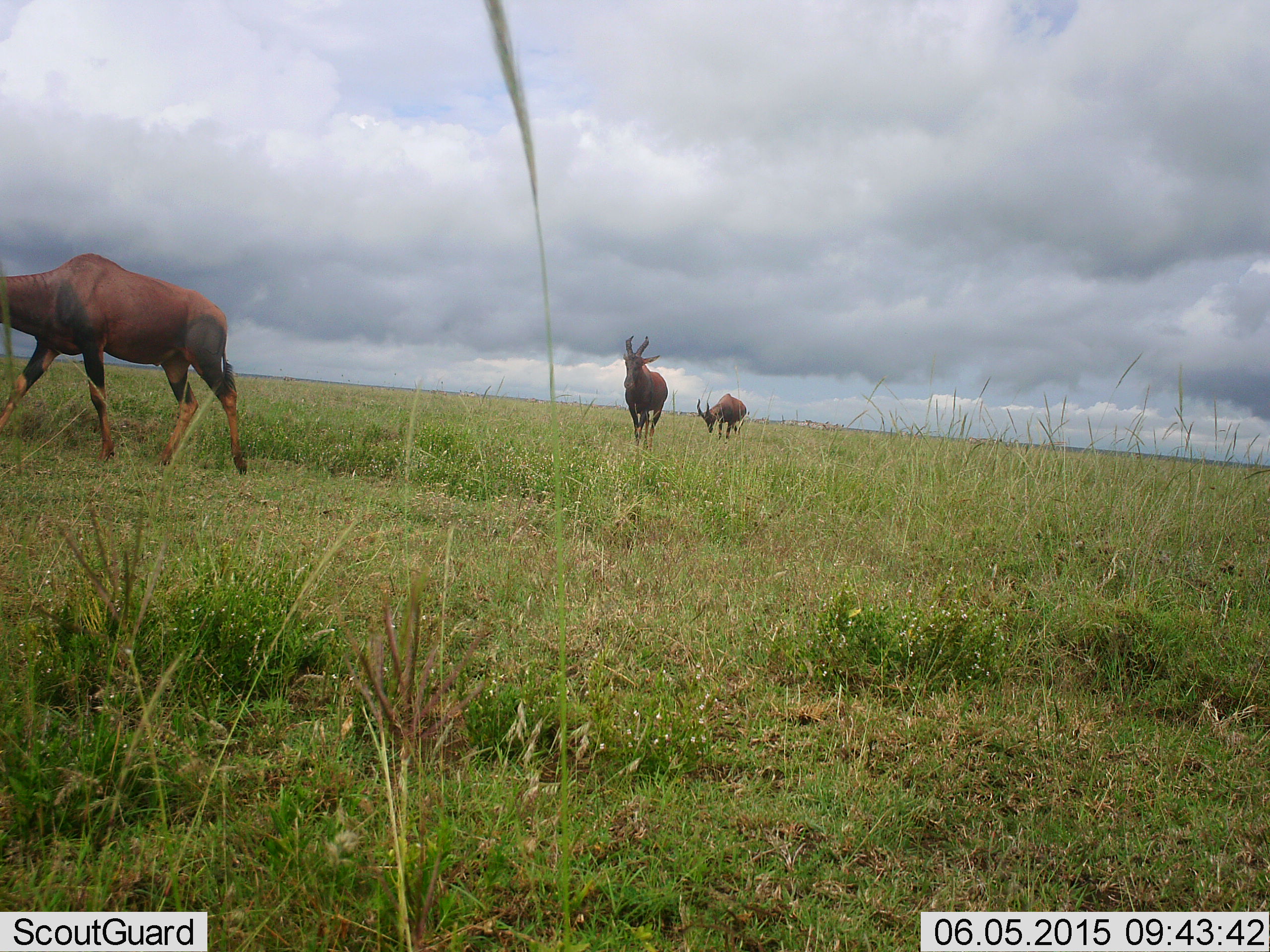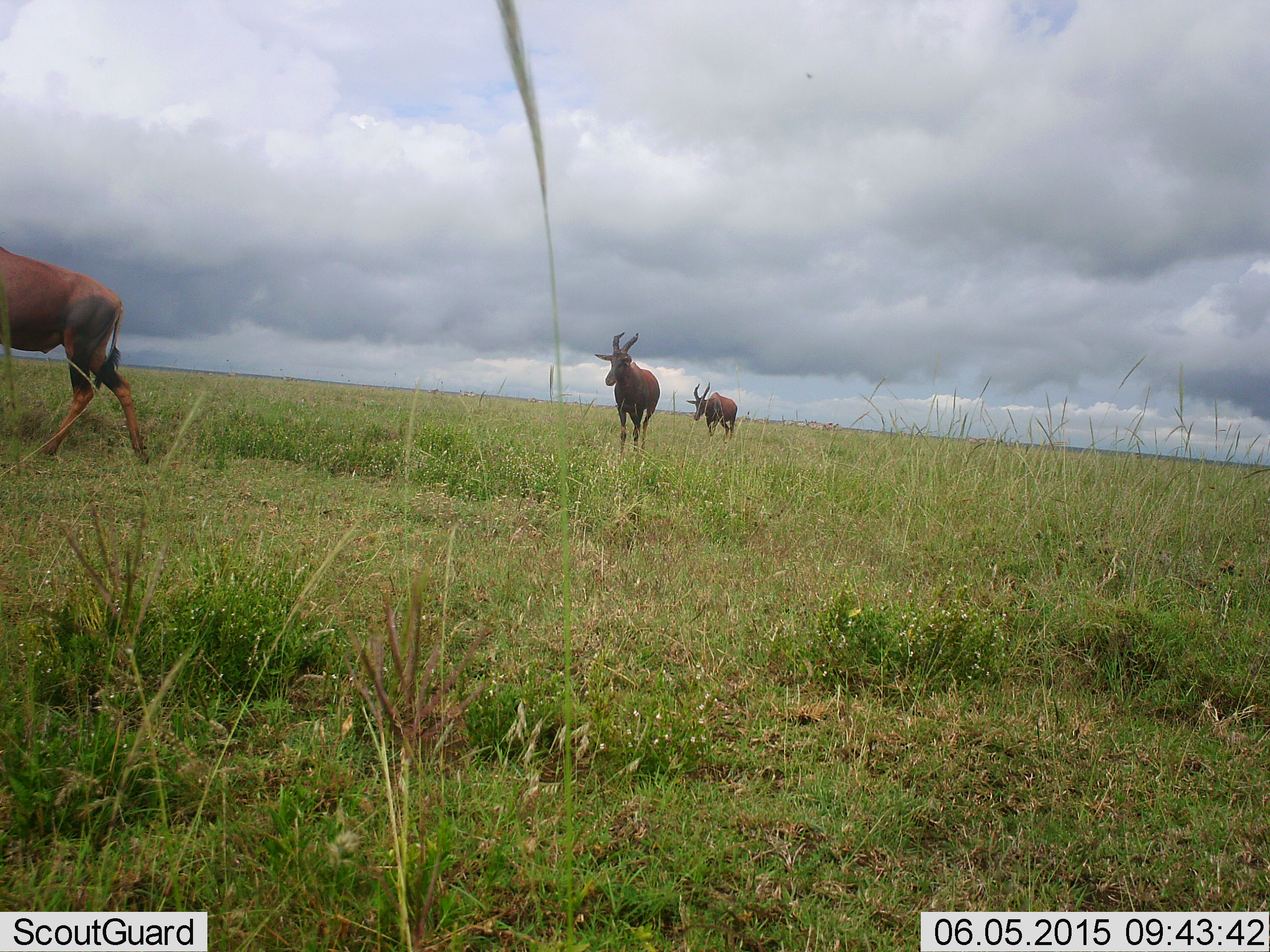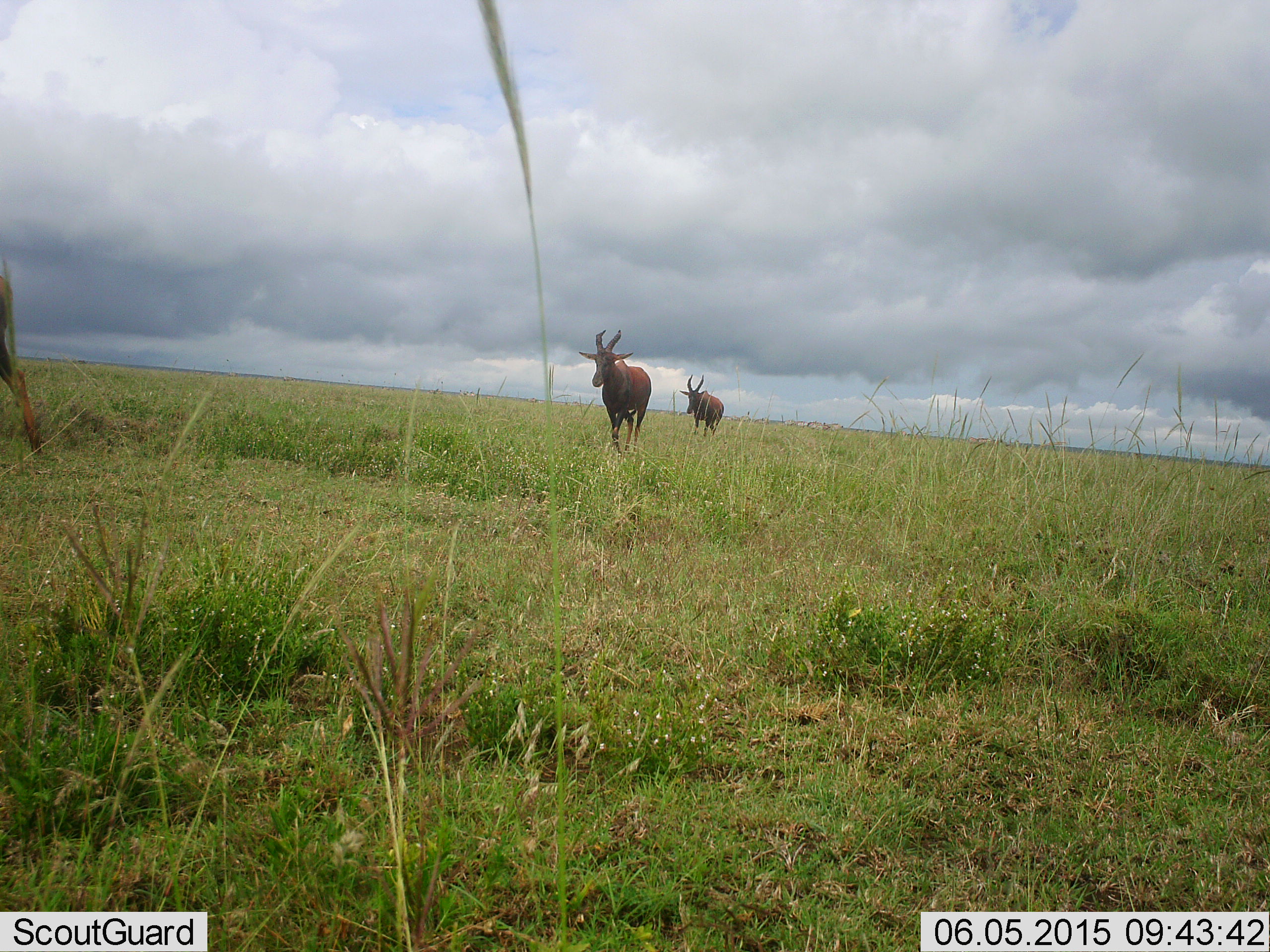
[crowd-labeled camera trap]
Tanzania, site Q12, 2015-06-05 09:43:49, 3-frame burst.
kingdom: Animalia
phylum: Chordata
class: Mammalia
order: Artiodactyla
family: Bovidae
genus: Damaliscus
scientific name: Damaliscus lunatus jimela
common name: topi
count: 3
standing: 0%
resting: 0%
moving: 100%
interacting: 0%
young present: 0%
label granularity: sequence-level